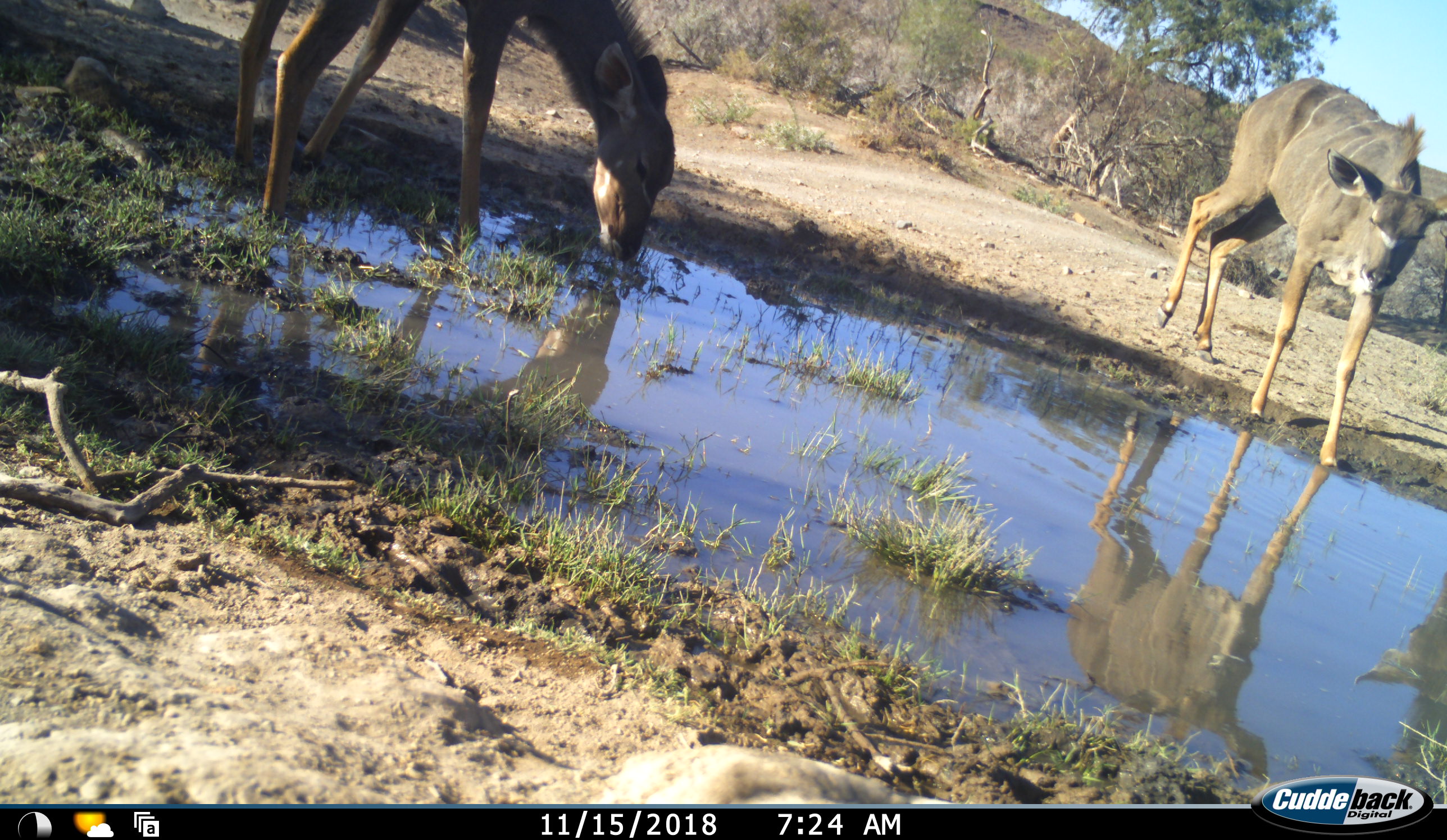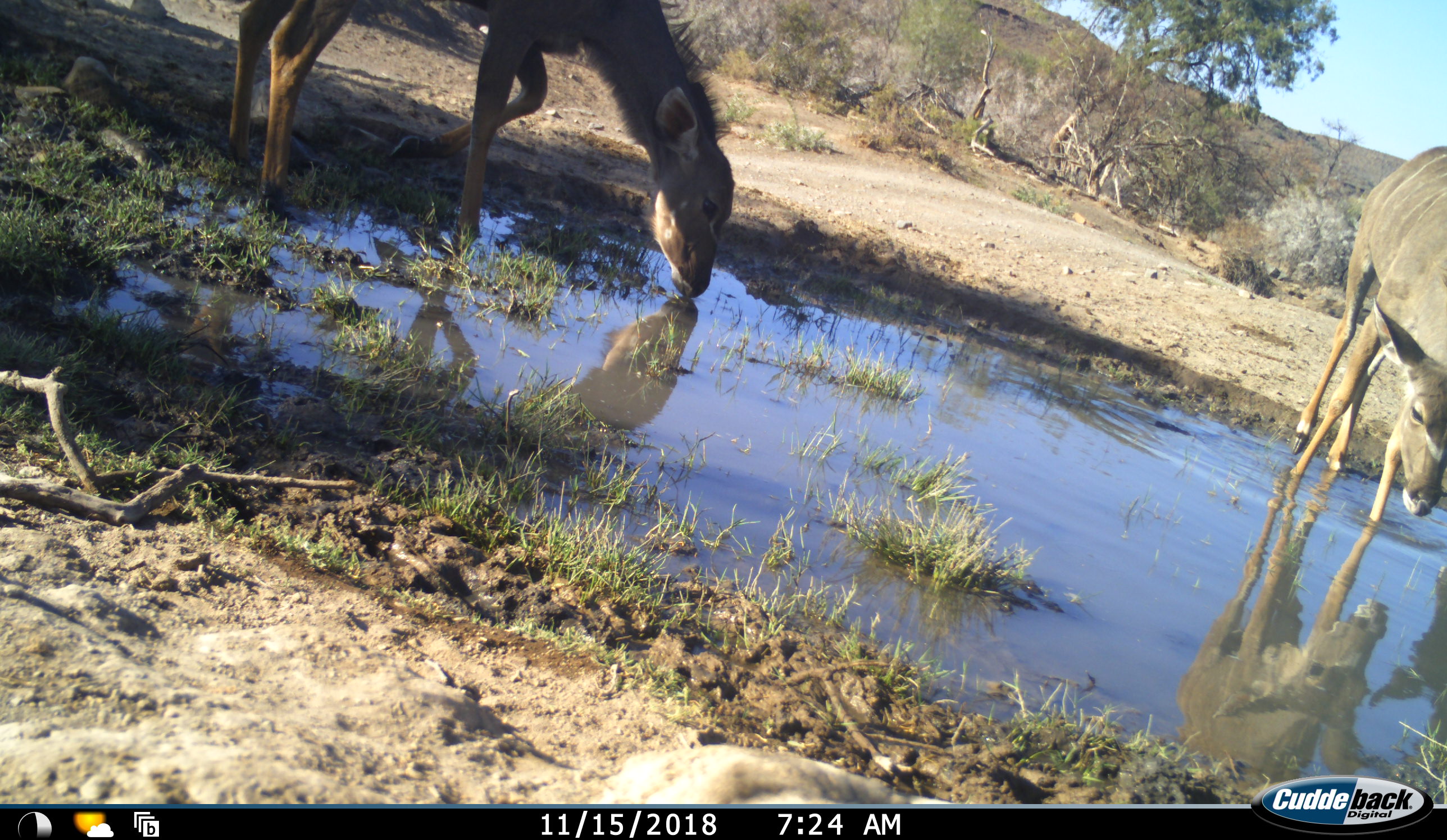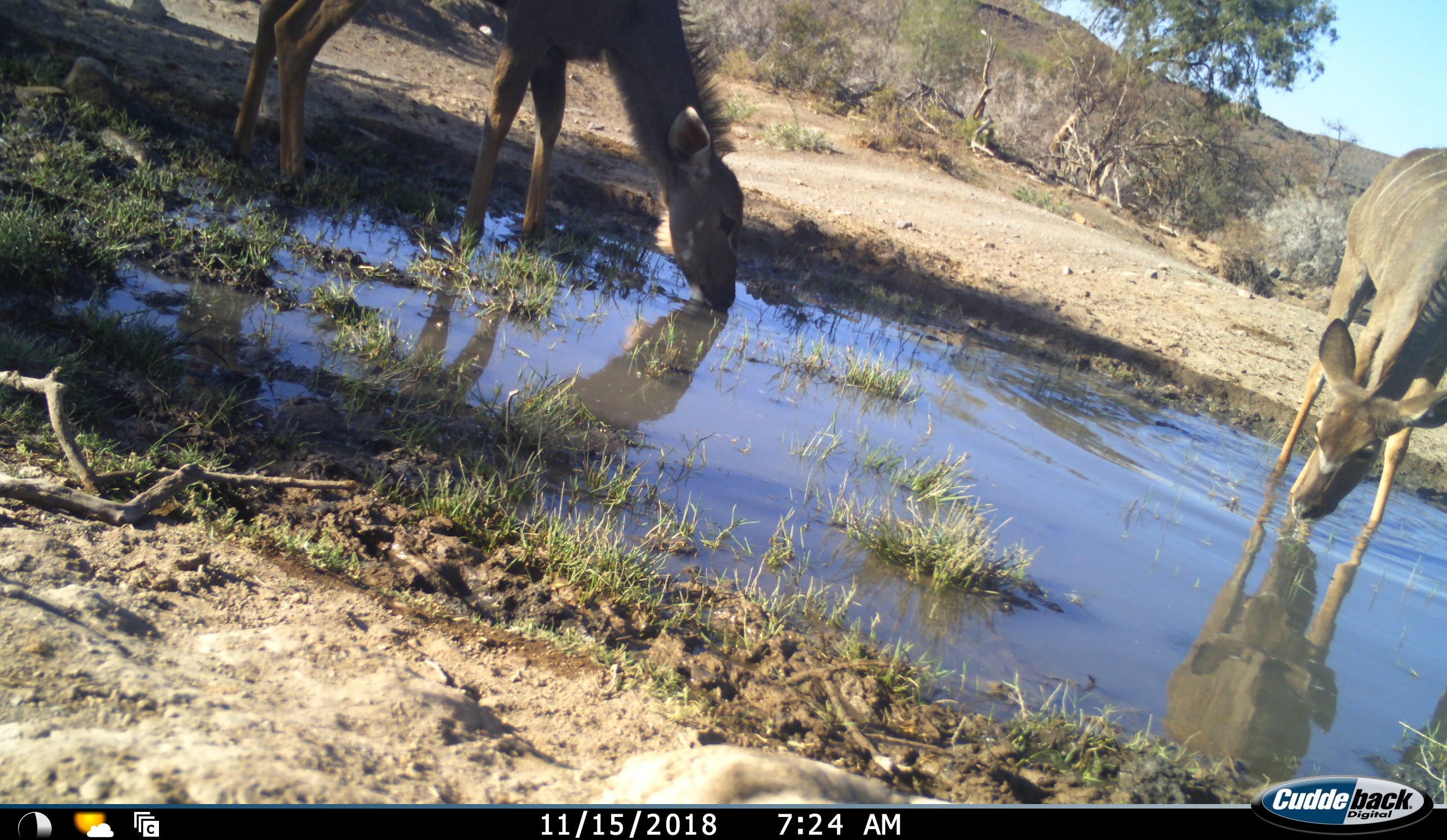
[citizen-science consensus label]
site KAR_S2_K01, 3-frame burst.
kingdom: Animalia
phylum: Chordata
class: Mammalia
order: Artiodactyla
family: Bovidae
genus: Tragelaphus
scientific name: Tragelaphus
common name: kudu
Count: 2.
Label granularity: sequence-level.